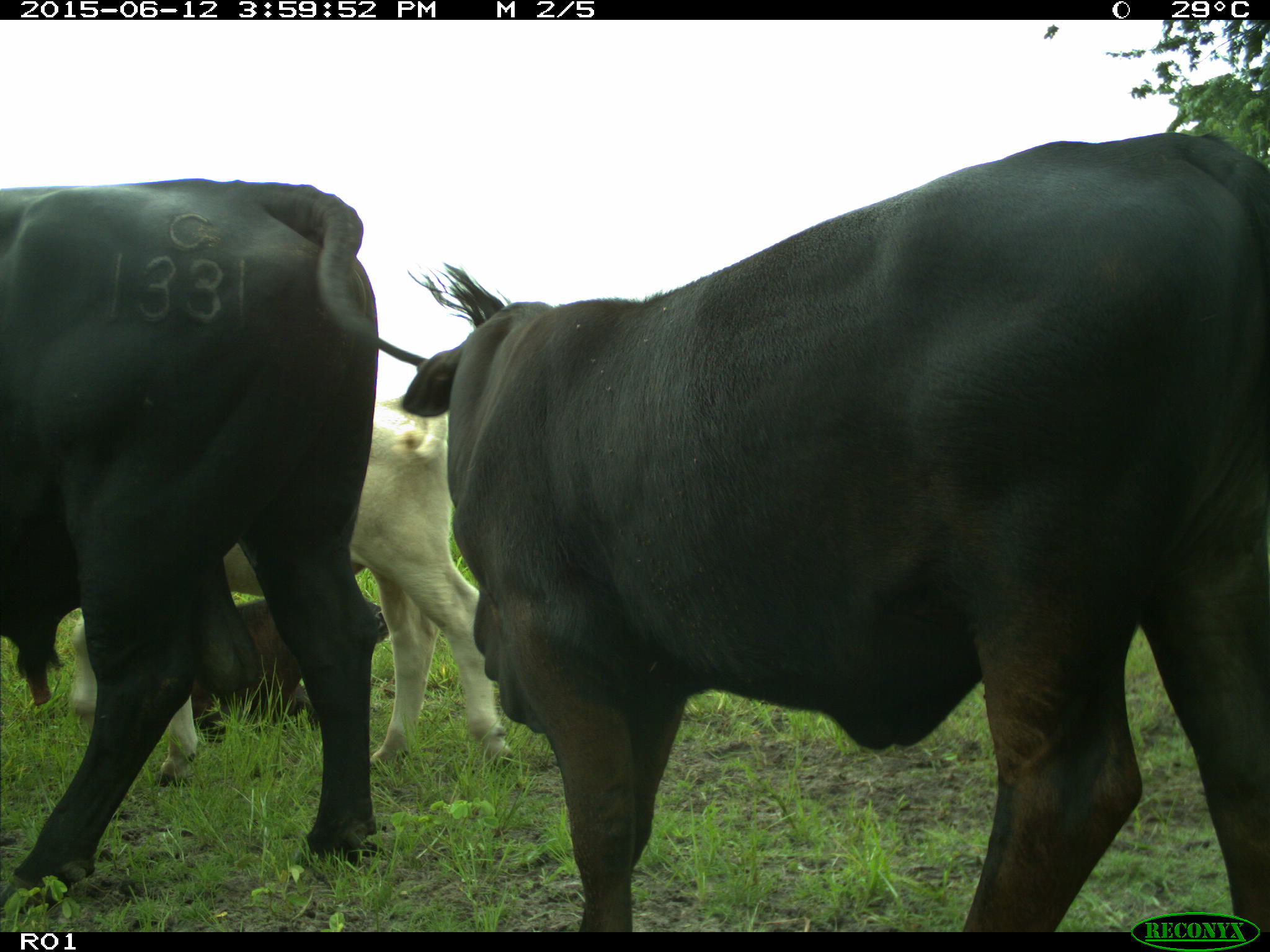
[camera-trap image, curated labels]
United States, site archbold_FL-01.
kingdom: Animalia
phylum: Chordata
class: Mammalia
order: Artiodactyla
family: Bovidae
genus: Bos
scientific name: Bos taurus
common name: domestic cow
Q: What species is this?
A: Bos taurus (domestic cow).